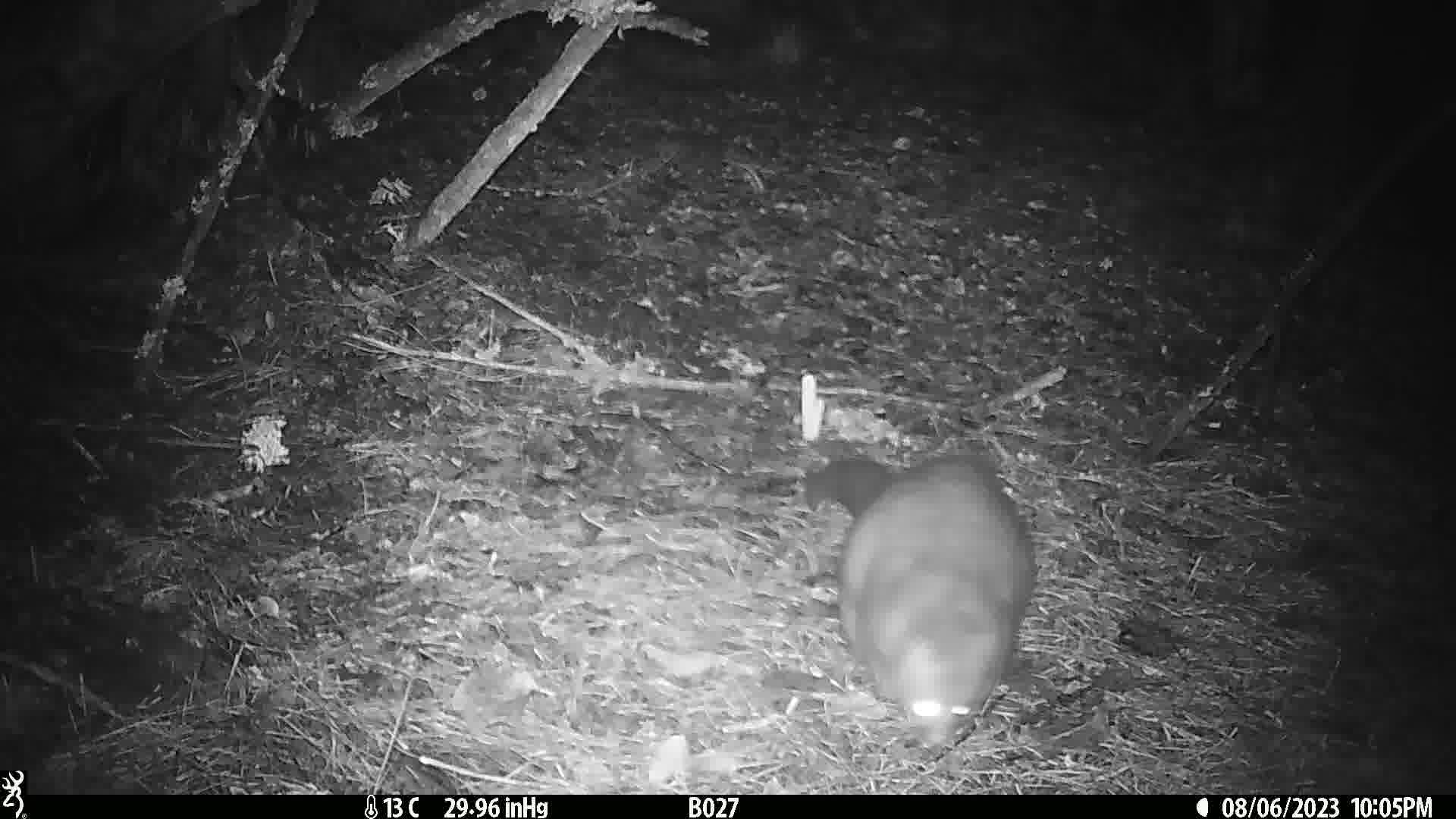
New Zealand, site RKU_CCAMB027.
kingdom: Animalia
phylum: Chordata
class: Mammalia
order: Diprotodontia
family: Phalangeridae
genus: Trichosurus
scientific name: Trichosurus vulpecula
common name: common brushtail possum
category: possum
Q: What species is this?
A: Possum (common brushtail possum) (Trichosurus vulpecula).